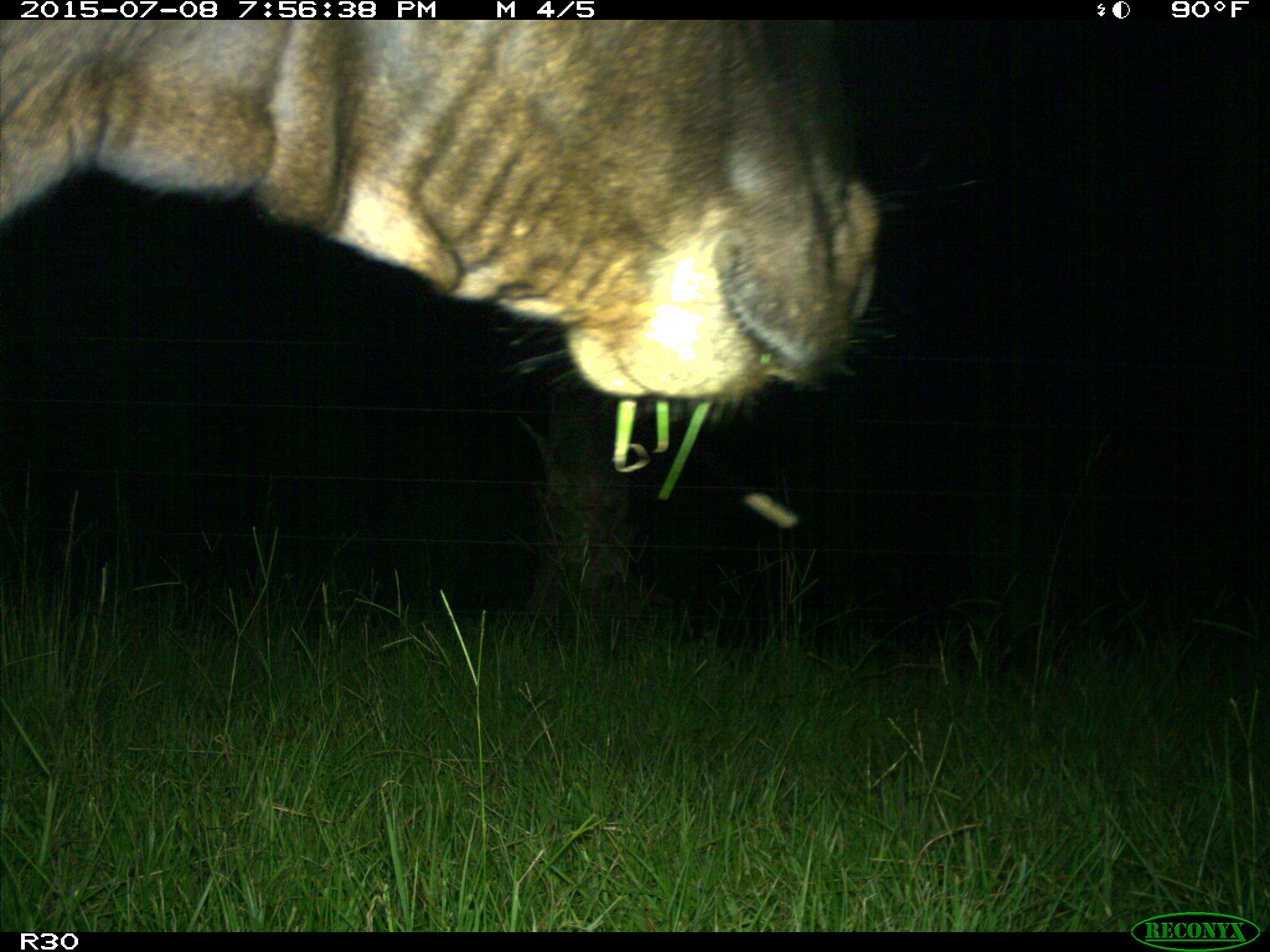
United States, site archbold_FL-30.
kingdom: Animalia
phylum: Chordata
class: Mammalia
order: Artiodactyla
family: Bovidae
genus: Bos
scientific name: Bos taurus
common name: domestic cow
Bos taurus (domestic cow).